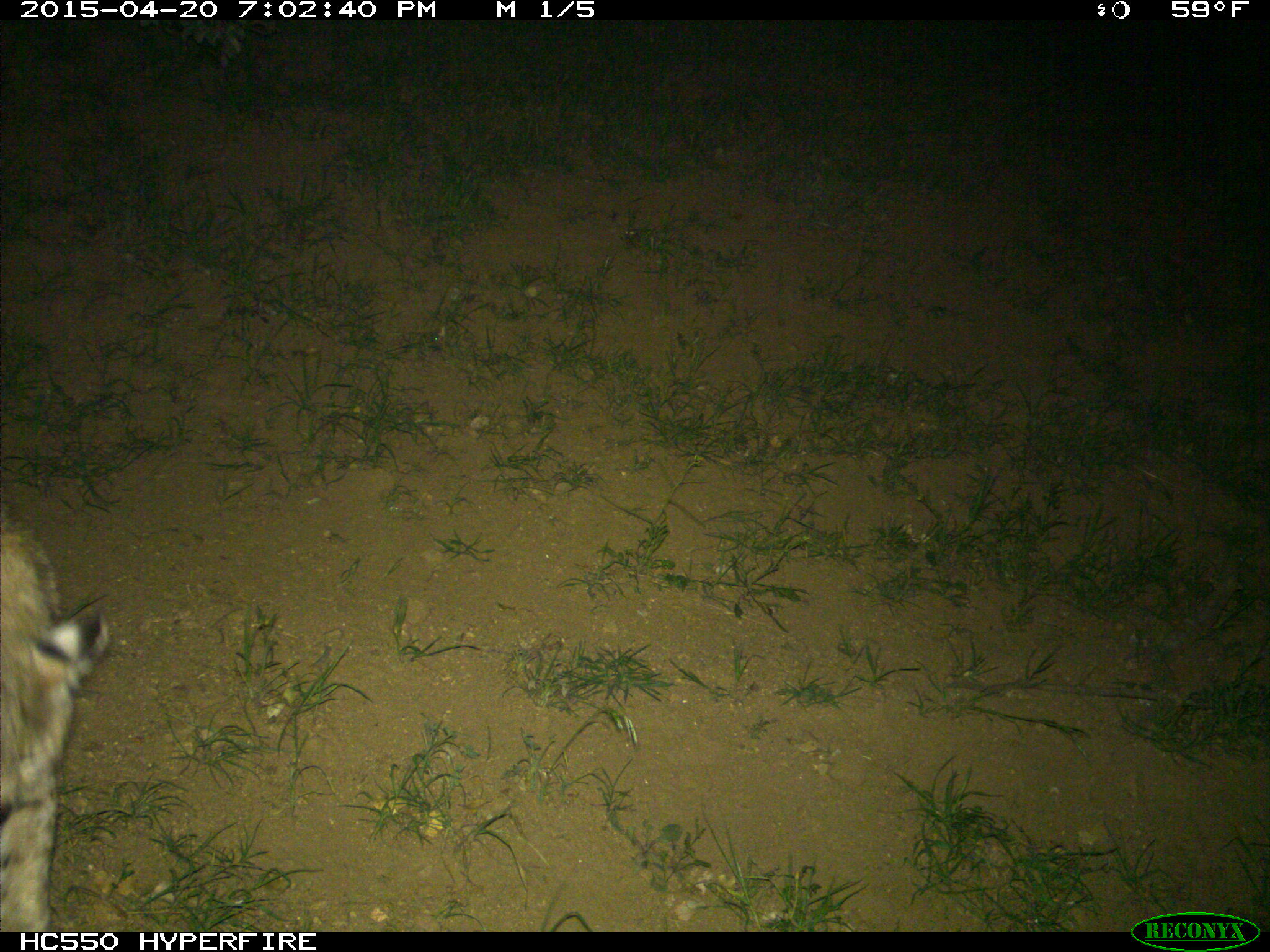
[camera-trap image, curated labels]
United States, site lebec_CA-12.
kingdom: Animalia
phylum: Chordata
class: Mammalia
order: Carnivora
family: Felidae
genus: Lynx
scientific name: Lynx rufus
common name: bobcat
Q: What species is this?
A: Lynx rufus (bobcat).